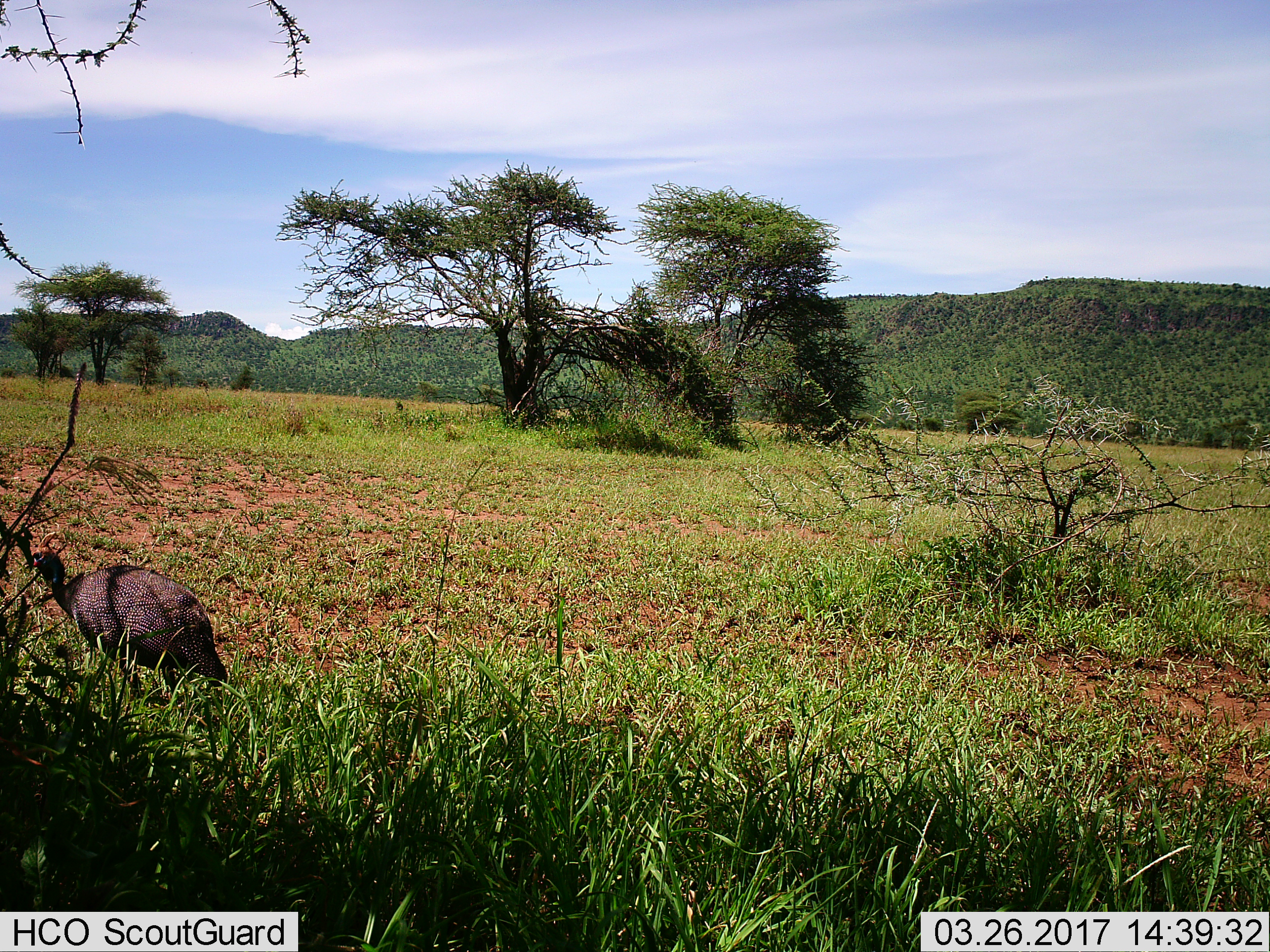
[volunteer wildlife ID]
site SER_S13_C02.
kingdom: Animalia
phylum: Chordata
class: Aves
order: Galliformes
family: Numididae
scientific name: Numididae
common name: guineafowl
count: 1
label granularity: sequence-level